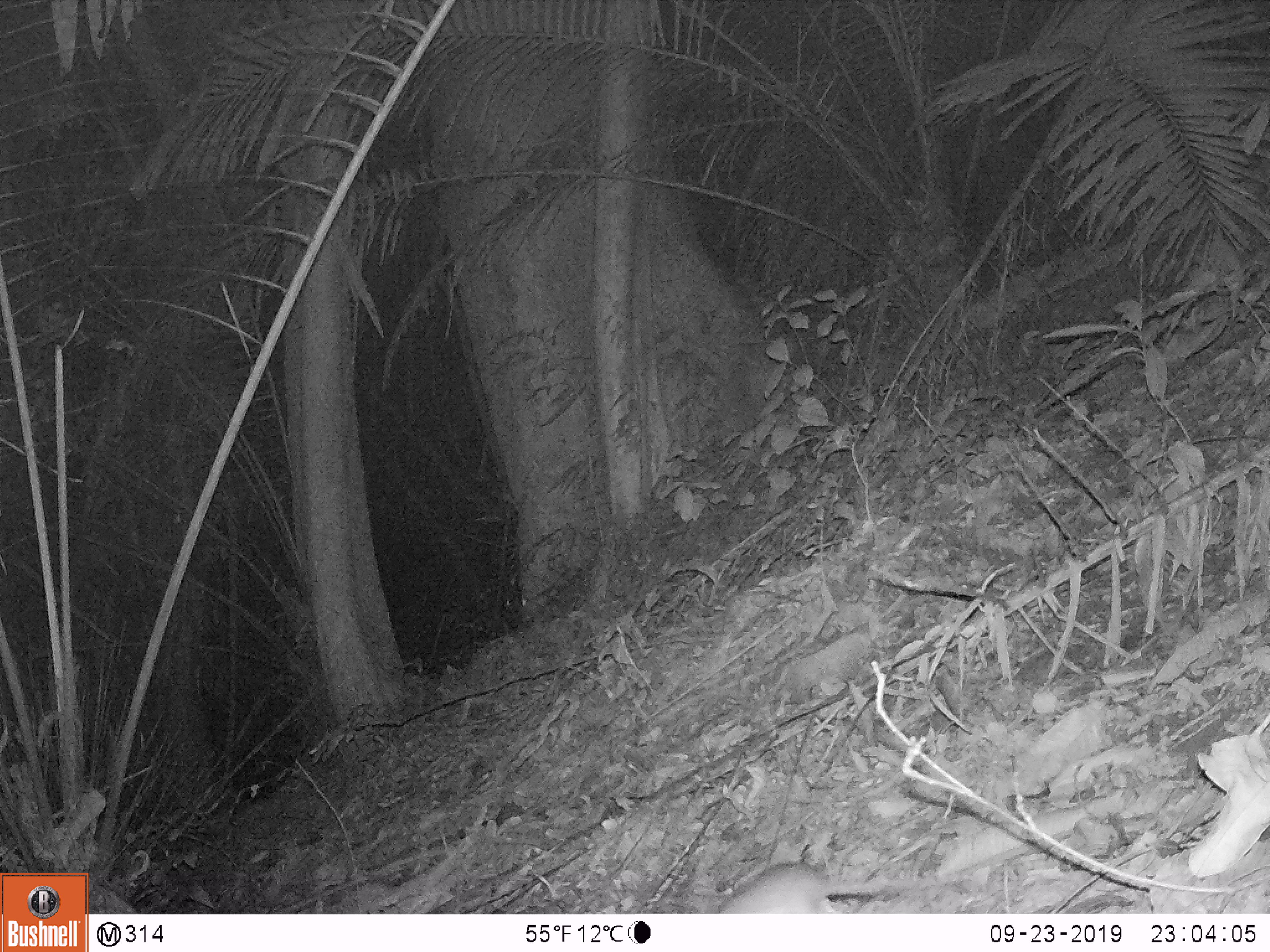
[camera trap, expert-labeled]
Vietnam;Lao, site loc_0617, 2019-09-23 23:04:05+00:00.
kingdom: Animalia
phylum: Chordata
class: Mammalia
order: Rodentia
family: Muridae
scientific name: Muridae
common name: old-world mice and rats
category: unidentified murid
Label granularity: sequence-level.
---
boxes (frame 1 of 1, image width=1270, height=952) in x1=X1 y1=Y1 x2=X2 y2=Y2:
unidentified murid: x1=716 y1=860 x2=889 y2=914